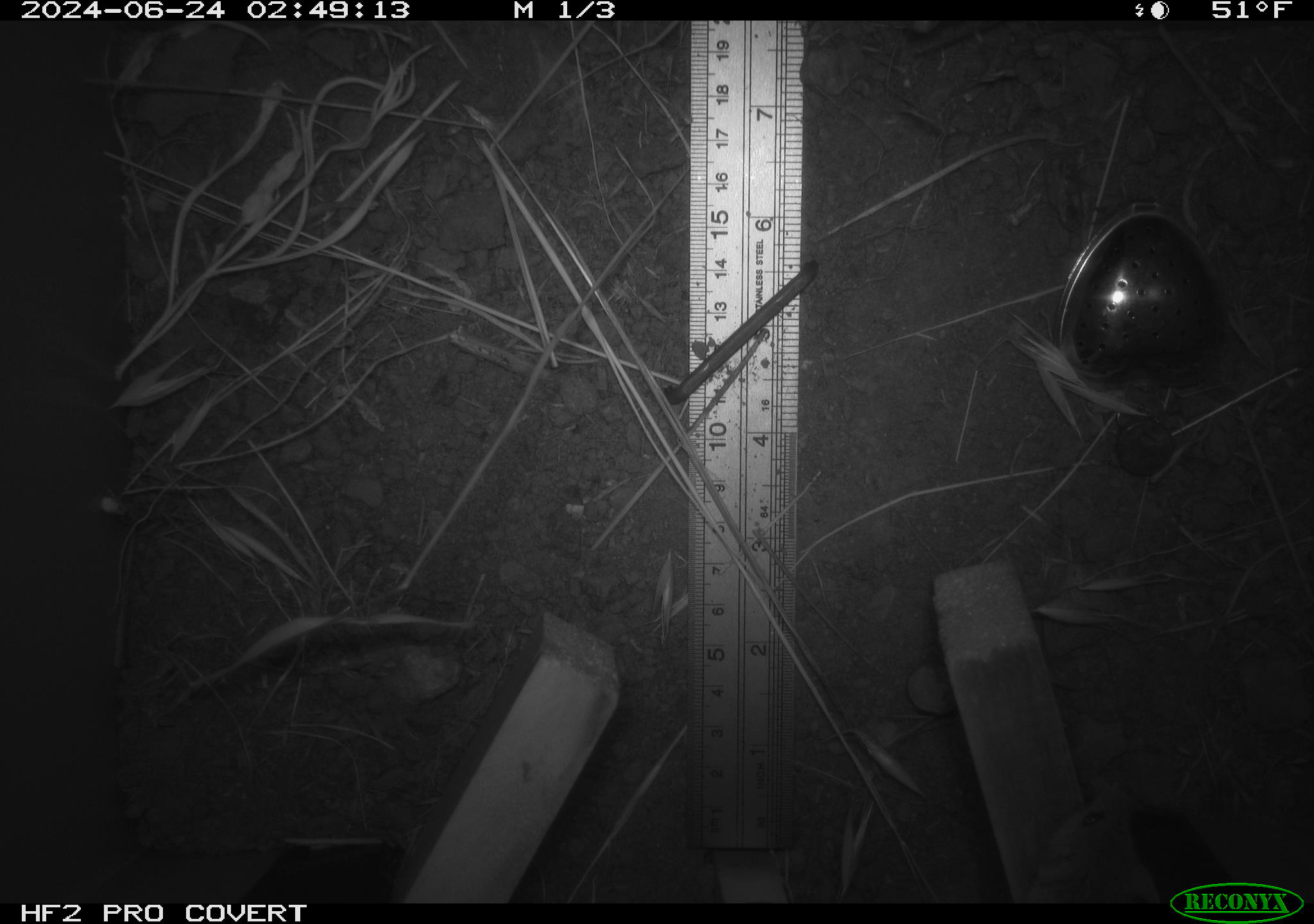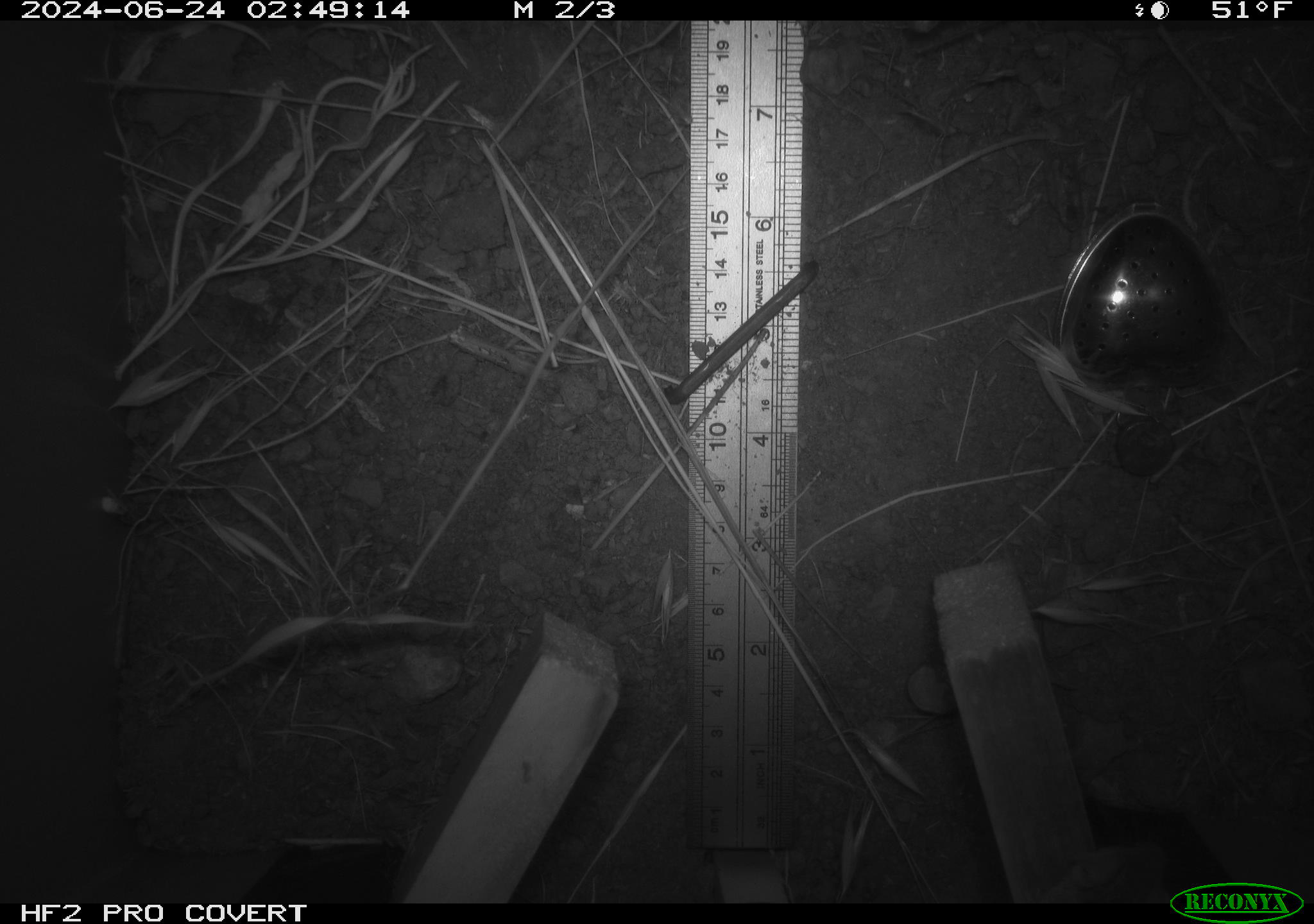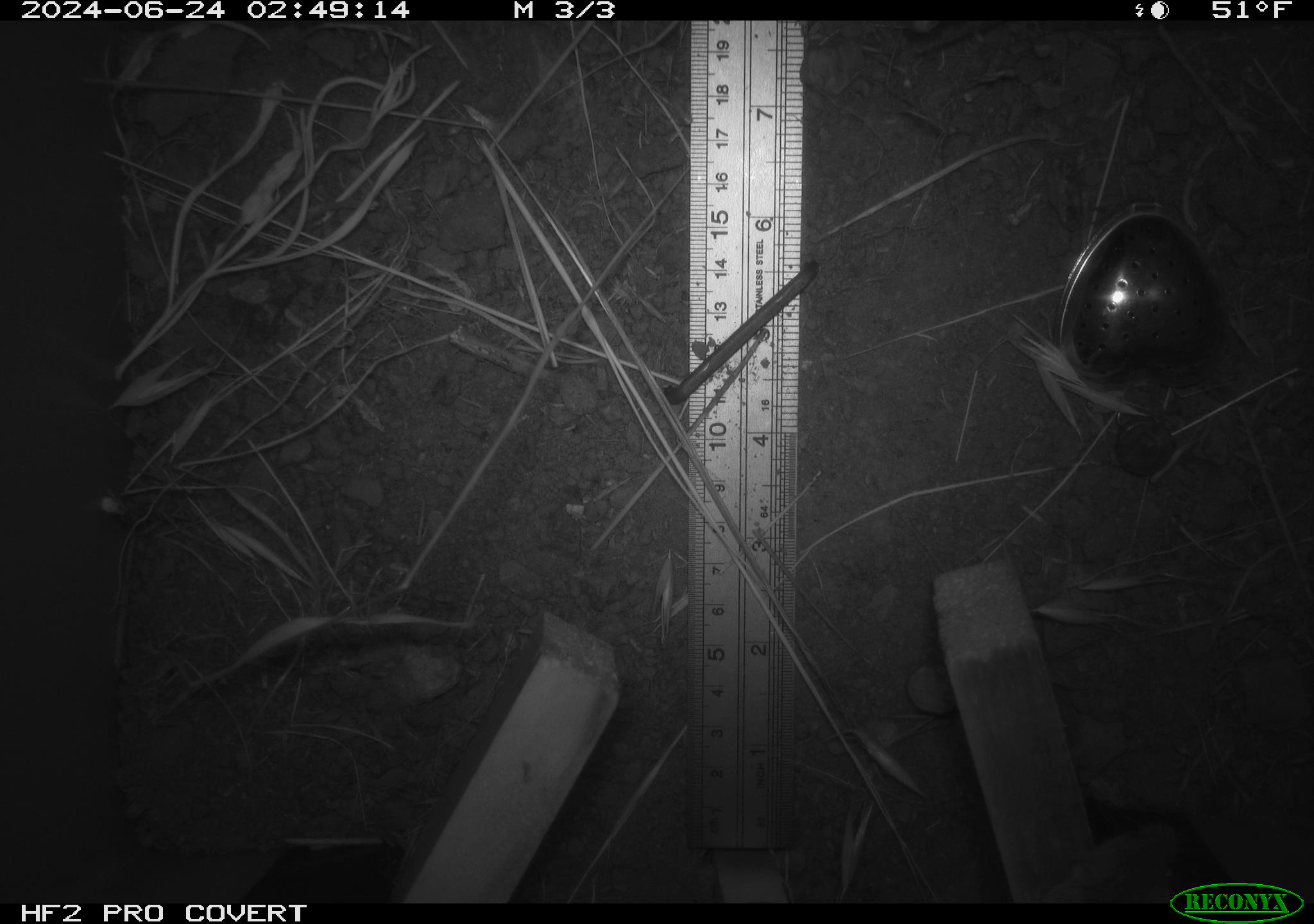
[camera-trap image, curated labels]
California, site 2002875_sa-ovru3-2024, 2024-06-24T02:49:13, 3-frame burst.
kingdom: Animalia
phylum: Chordata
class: Mammalia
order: Rodentia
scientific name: Rodentia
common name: rodent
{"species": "rodent (Rodentia)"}